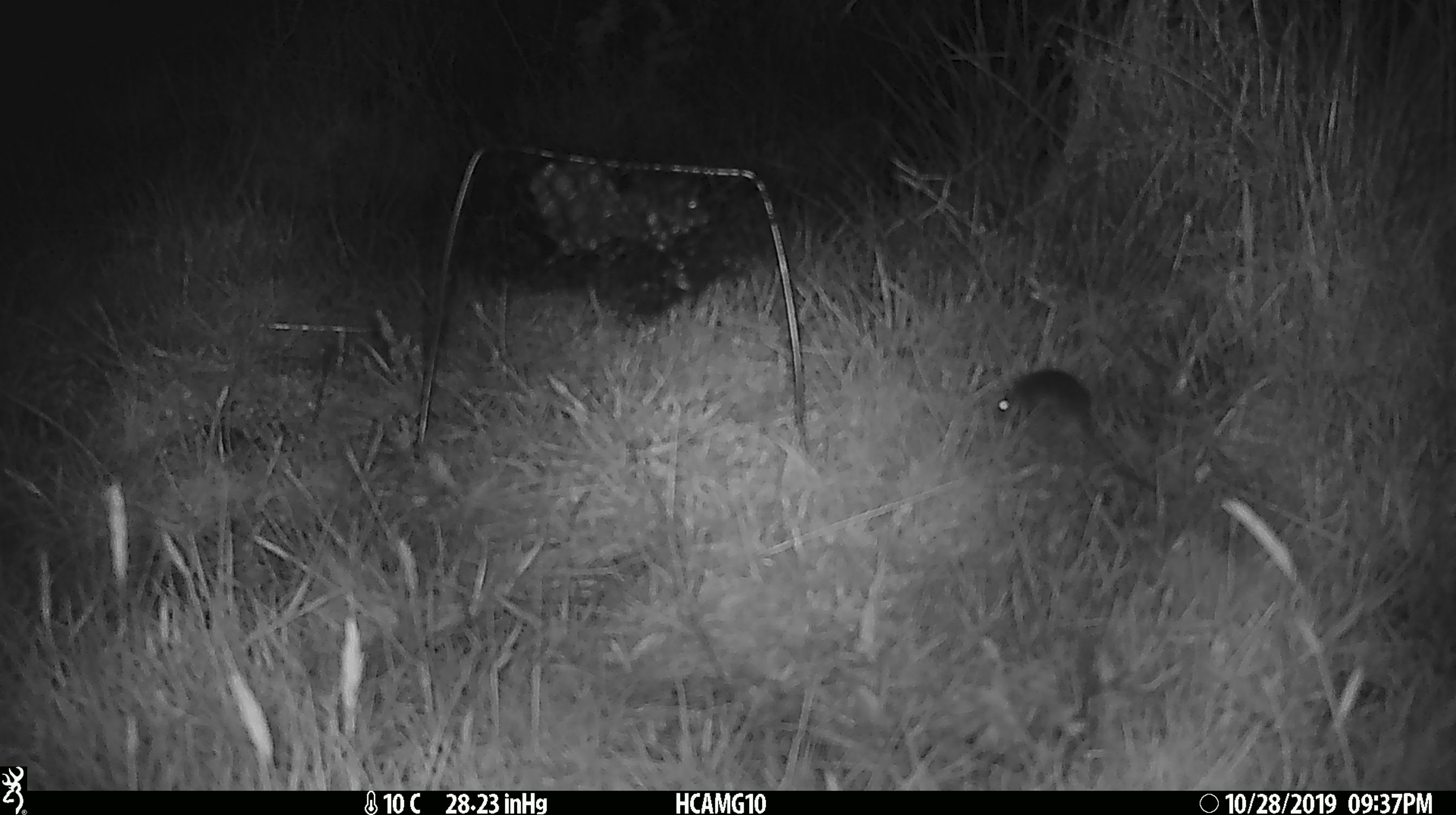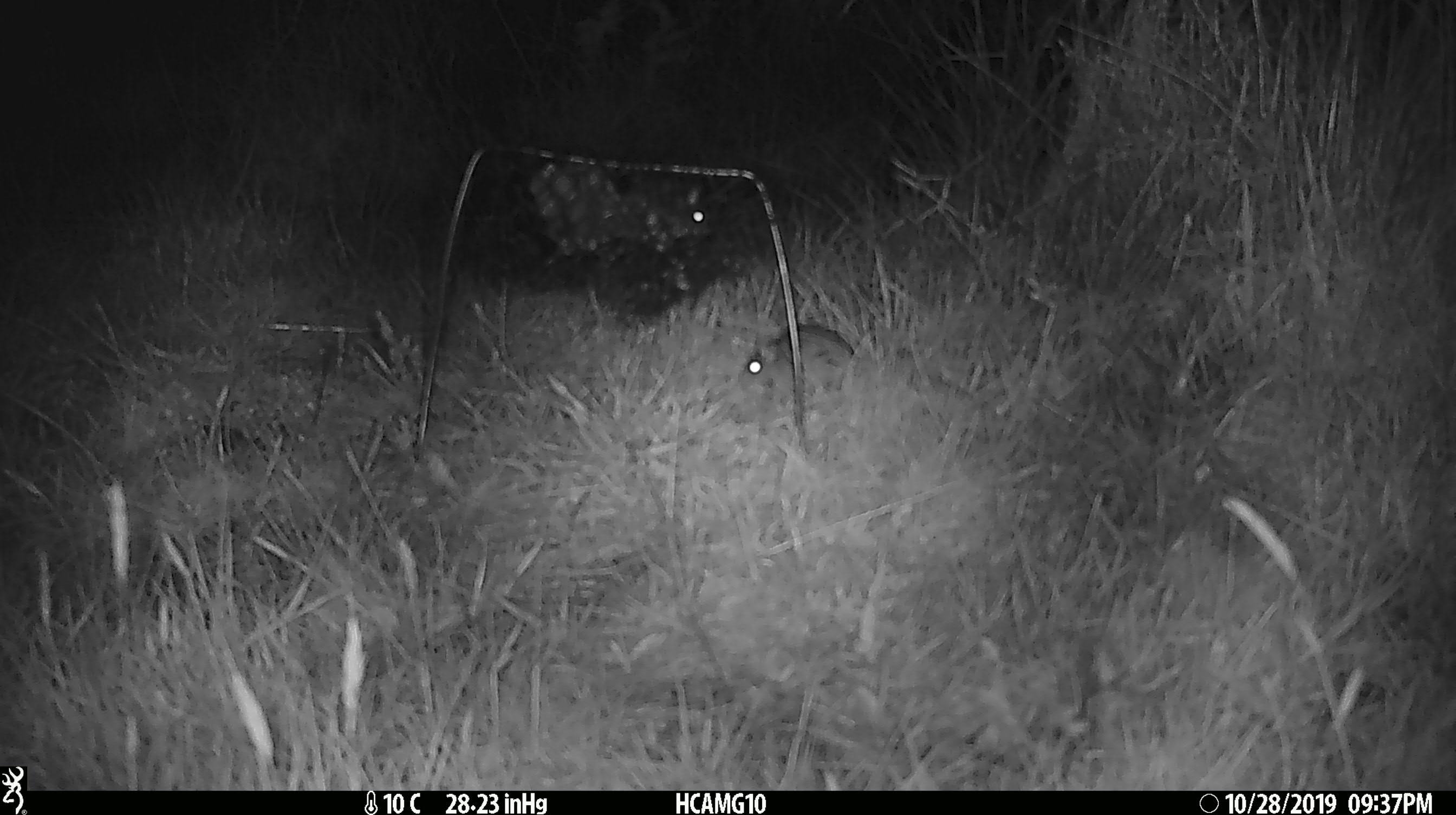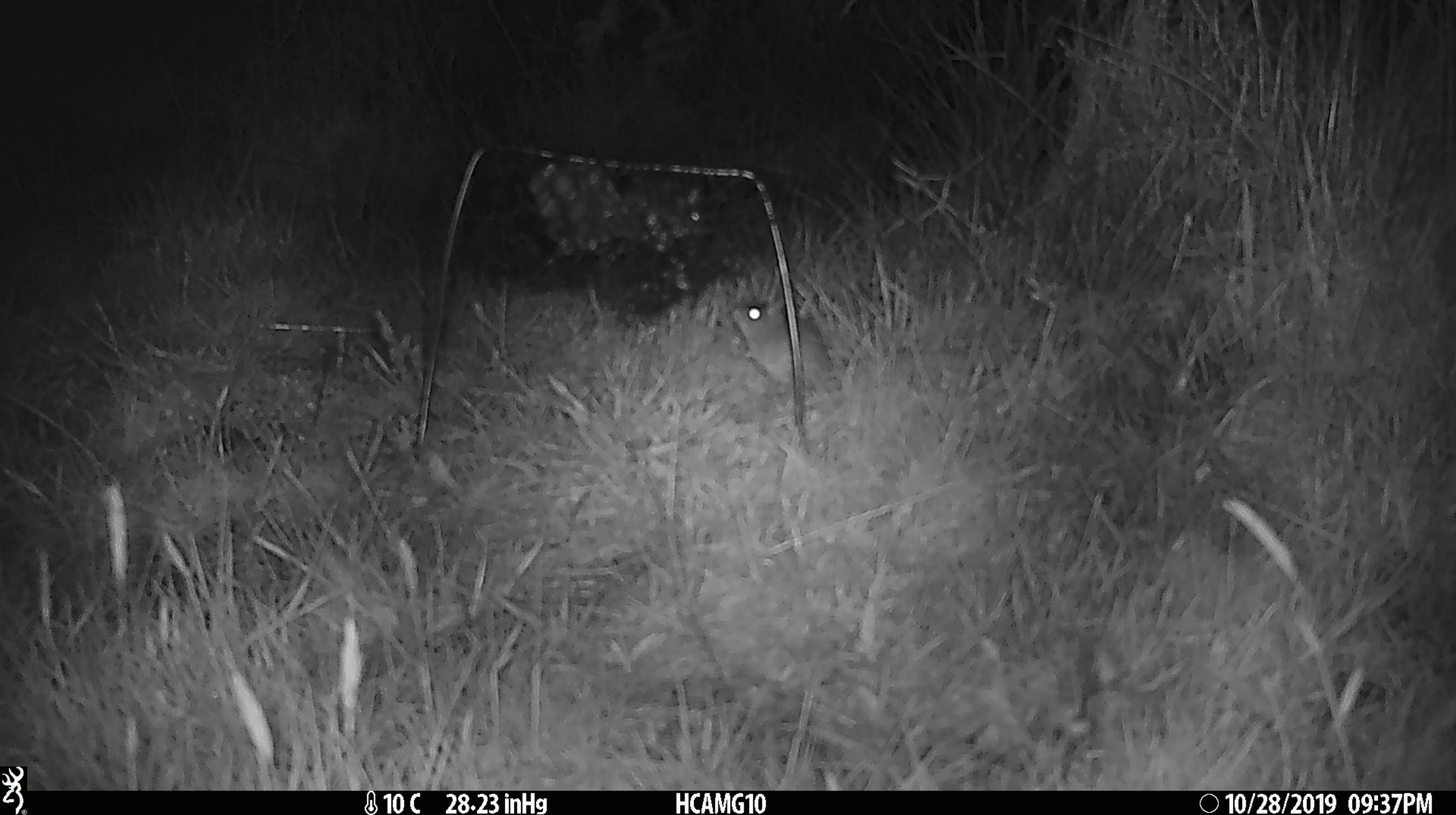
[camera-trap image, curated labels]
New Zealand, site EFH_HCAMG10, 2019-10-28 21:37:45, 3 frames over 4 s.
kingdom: Animalia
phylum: Chordata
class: Mammalia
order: Rodentia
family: Muridae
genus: Mus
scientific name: Mus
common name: mouse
Mouse (Mus).